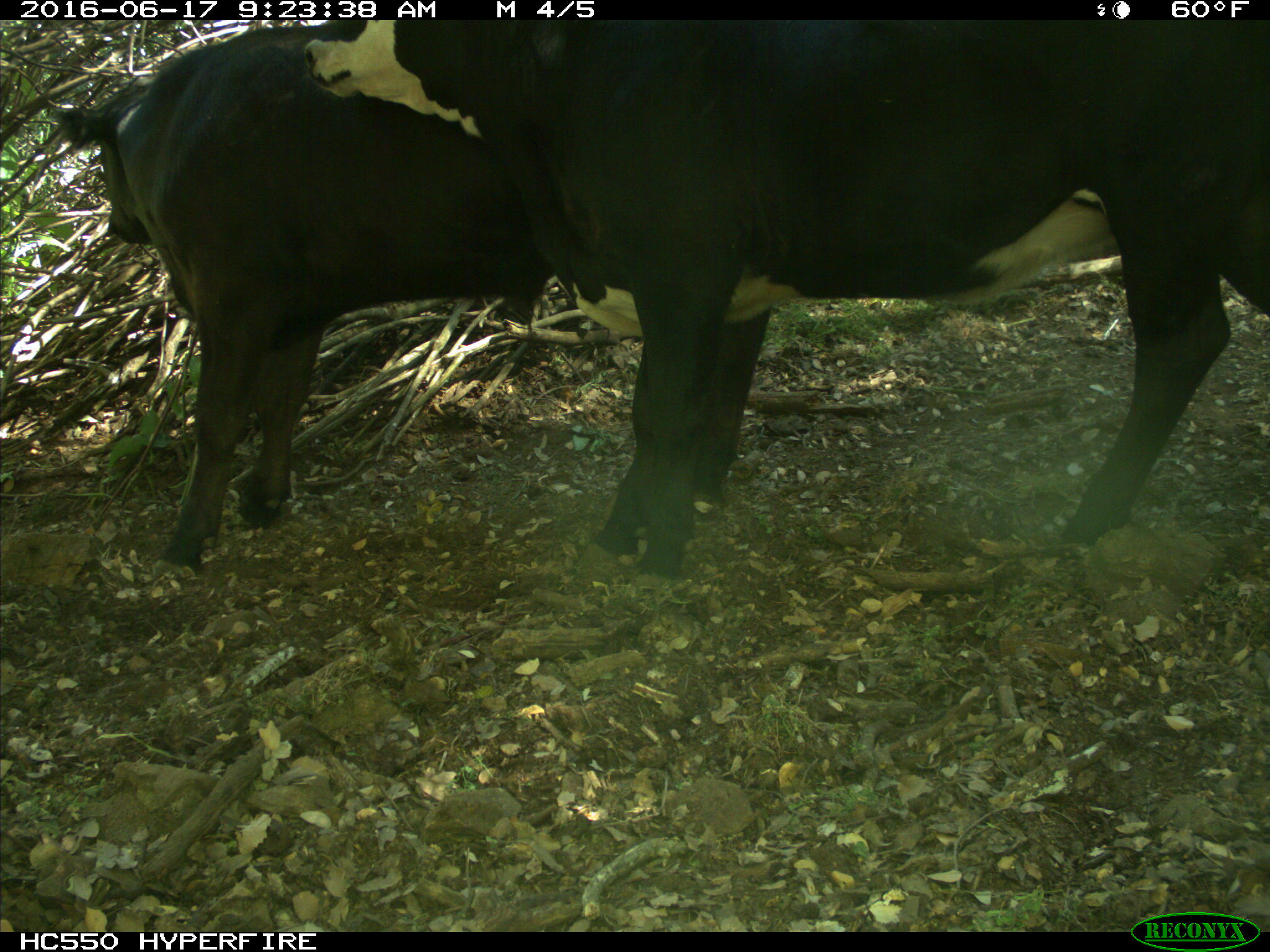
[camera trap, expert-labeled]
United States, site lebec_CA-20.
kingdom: Animalia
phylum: Chordata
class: Mammalia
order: Artiodactyla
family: Bovidae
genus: Bos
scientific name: Bos taurus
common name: domestic cow